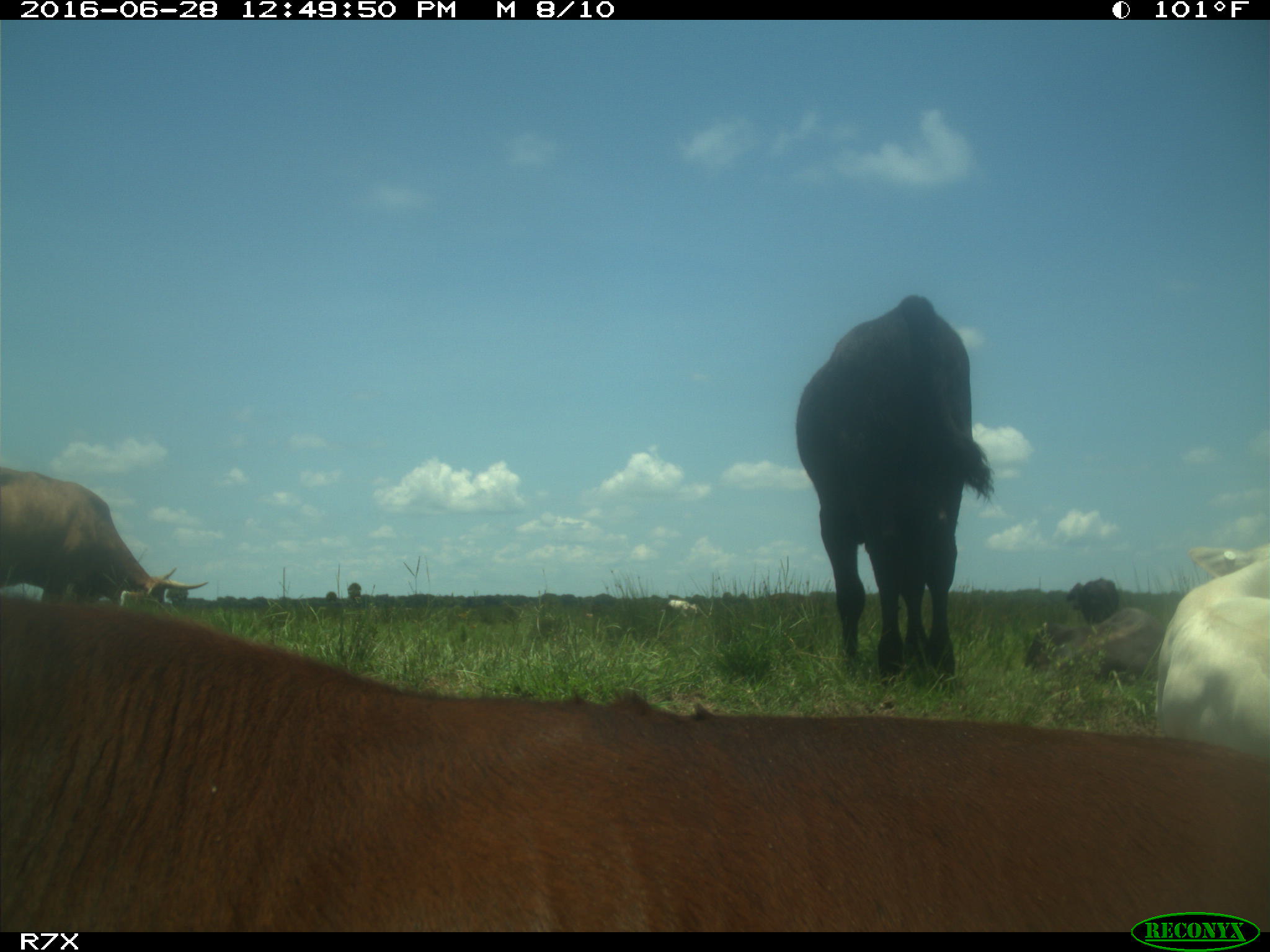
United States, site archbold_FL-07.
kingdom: Animalia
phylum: Chordata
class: Mammalia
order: Artiodactyla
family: Bovidae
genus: Bos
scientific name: Bos taurus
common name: domestic cow